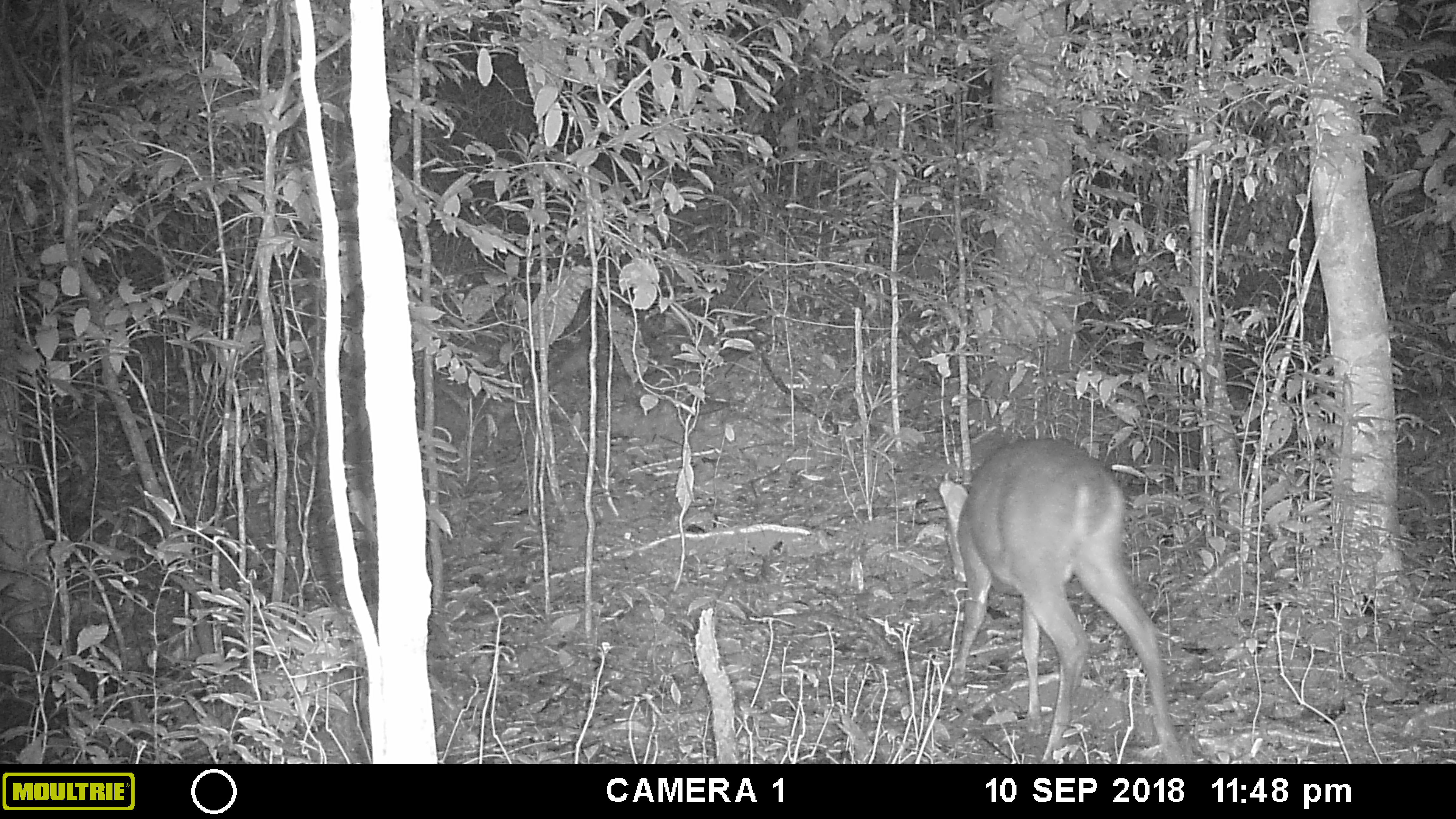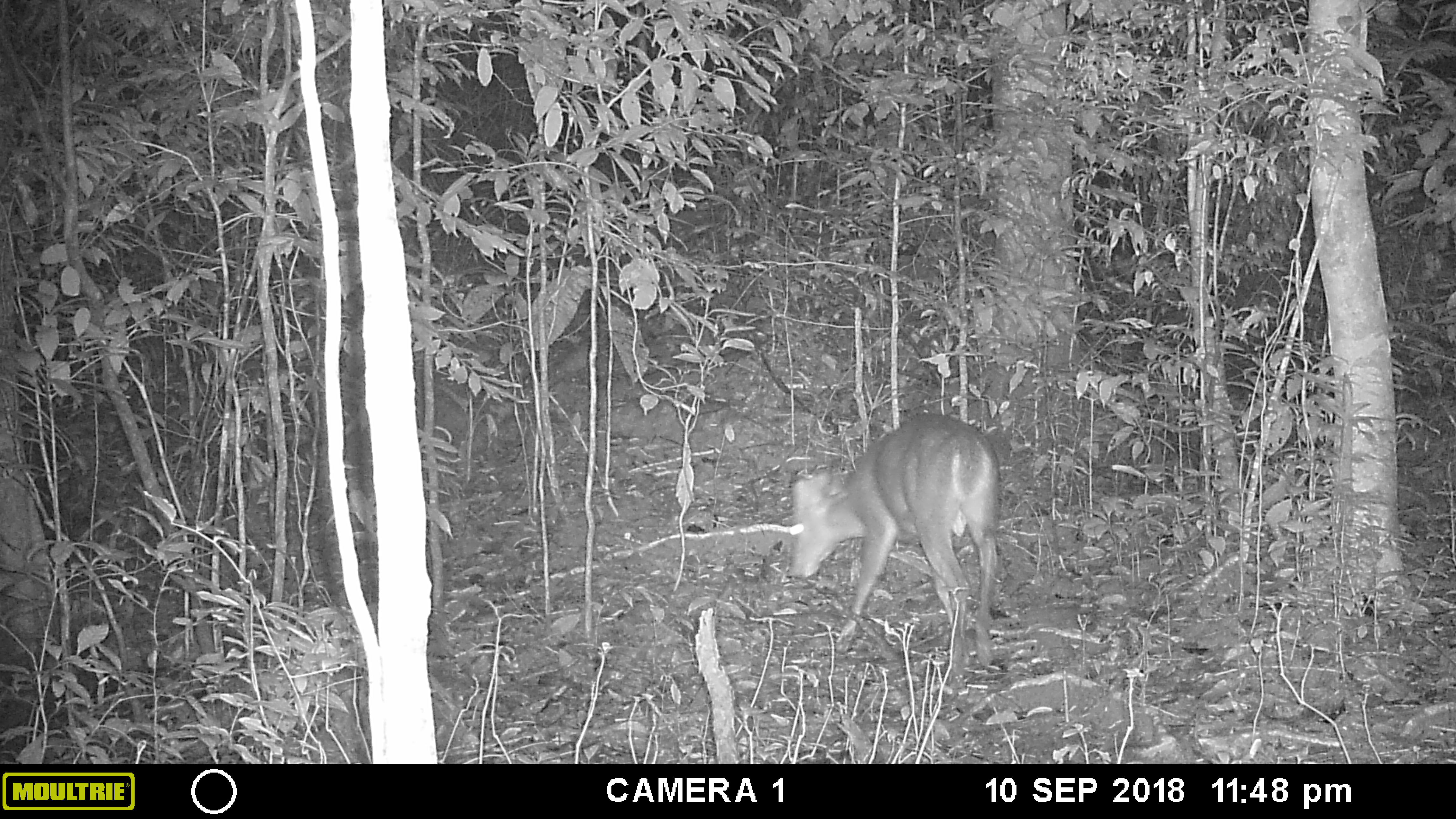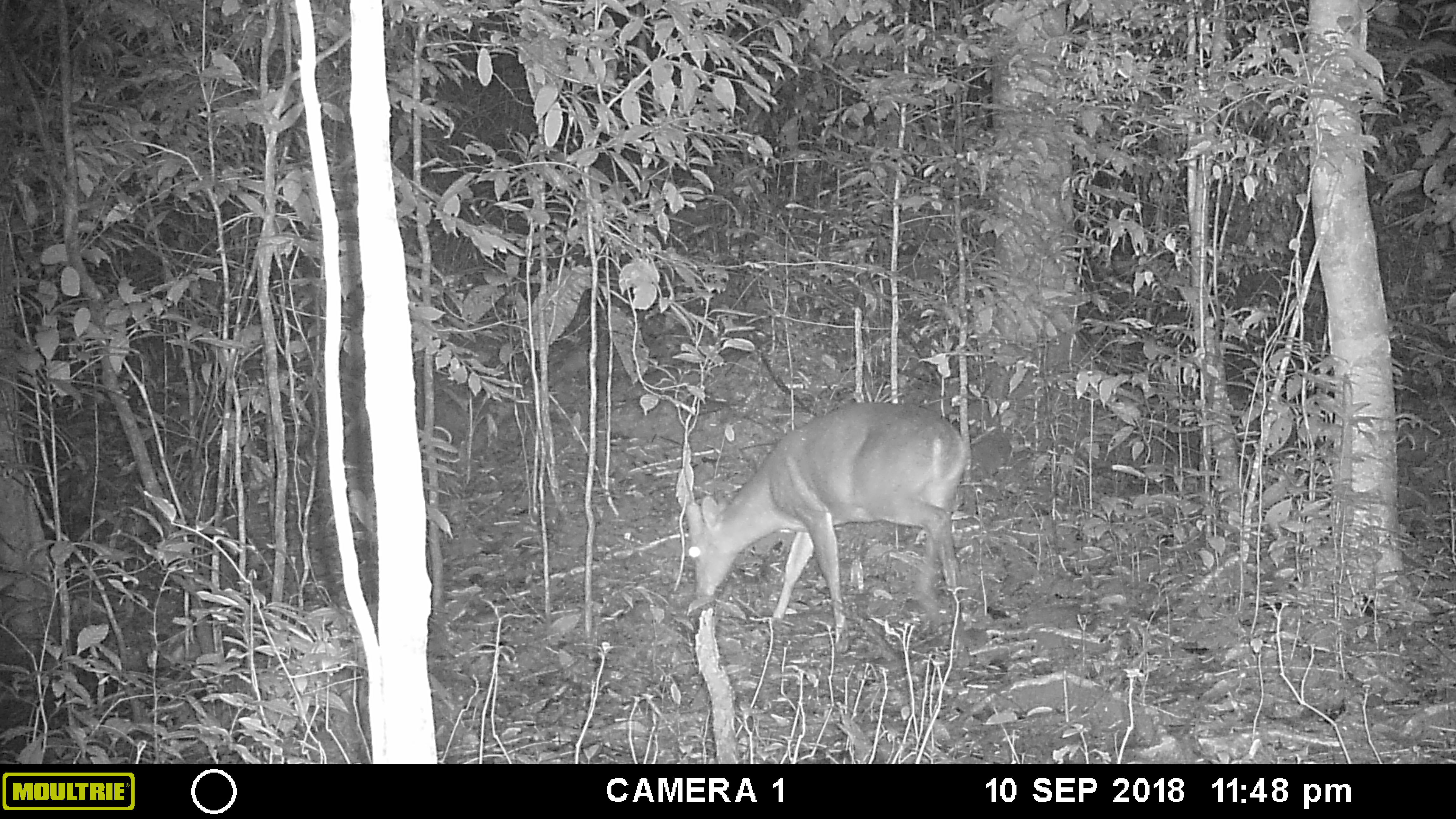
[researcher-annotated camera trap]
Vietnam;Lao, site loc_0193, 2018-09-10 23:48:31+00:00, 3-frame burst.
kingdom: Animalia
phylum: Chordata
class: Mammalia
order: Artiodactyla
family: Cervidae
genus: Muntiacus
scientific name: Muntiacus vuquangensis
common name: large-antlered muntjac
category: large antlered muntjac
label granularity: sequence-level